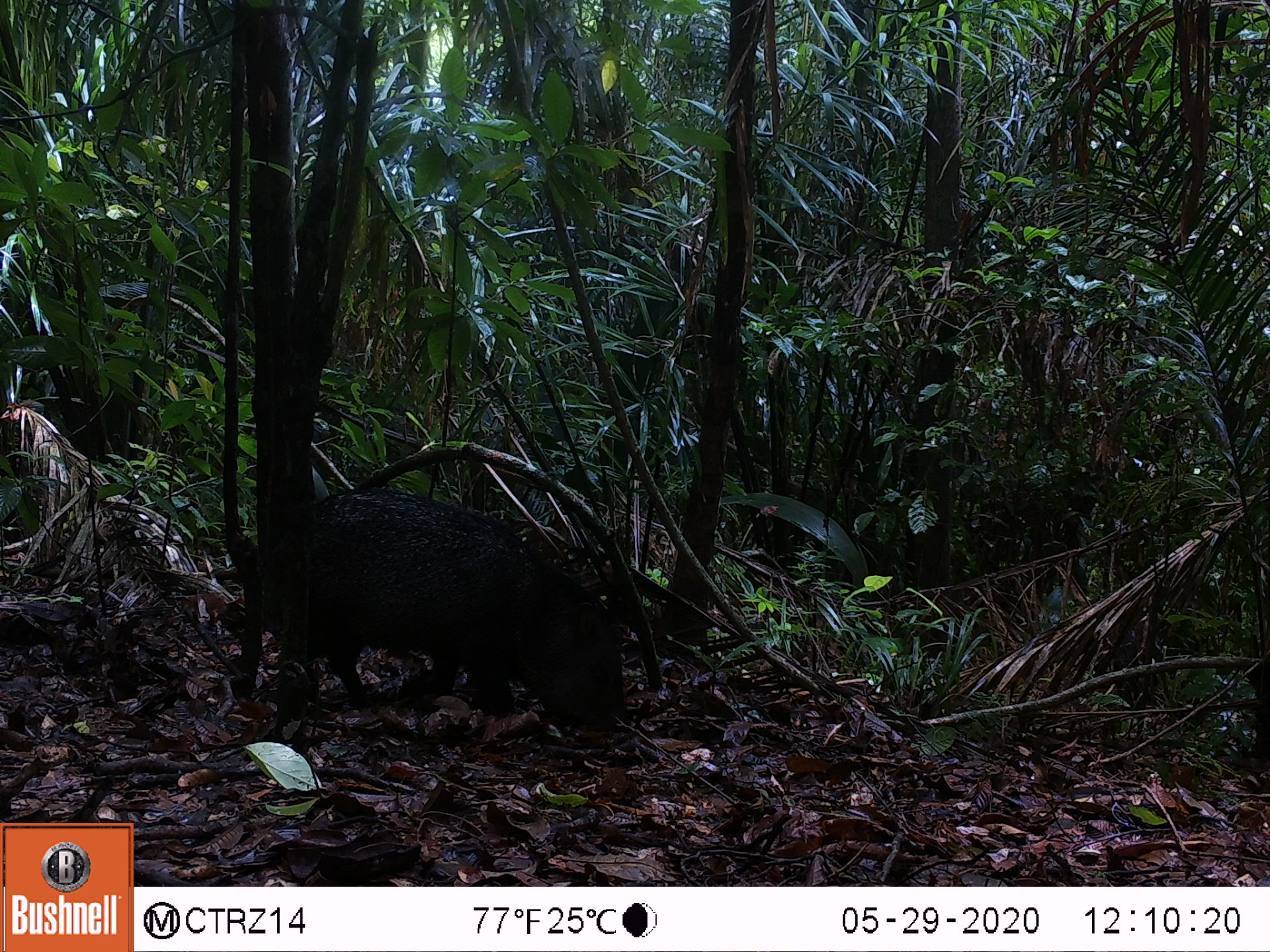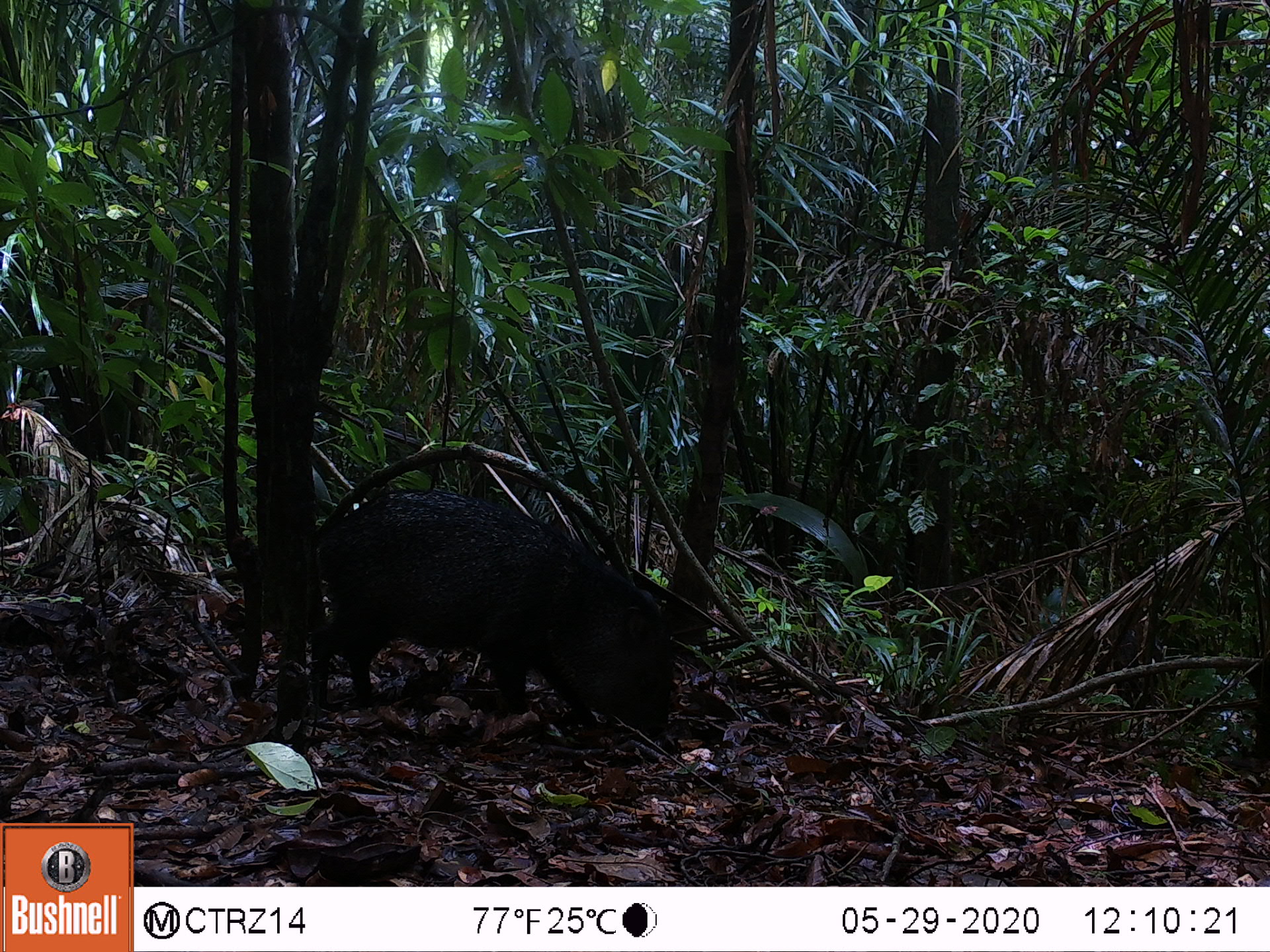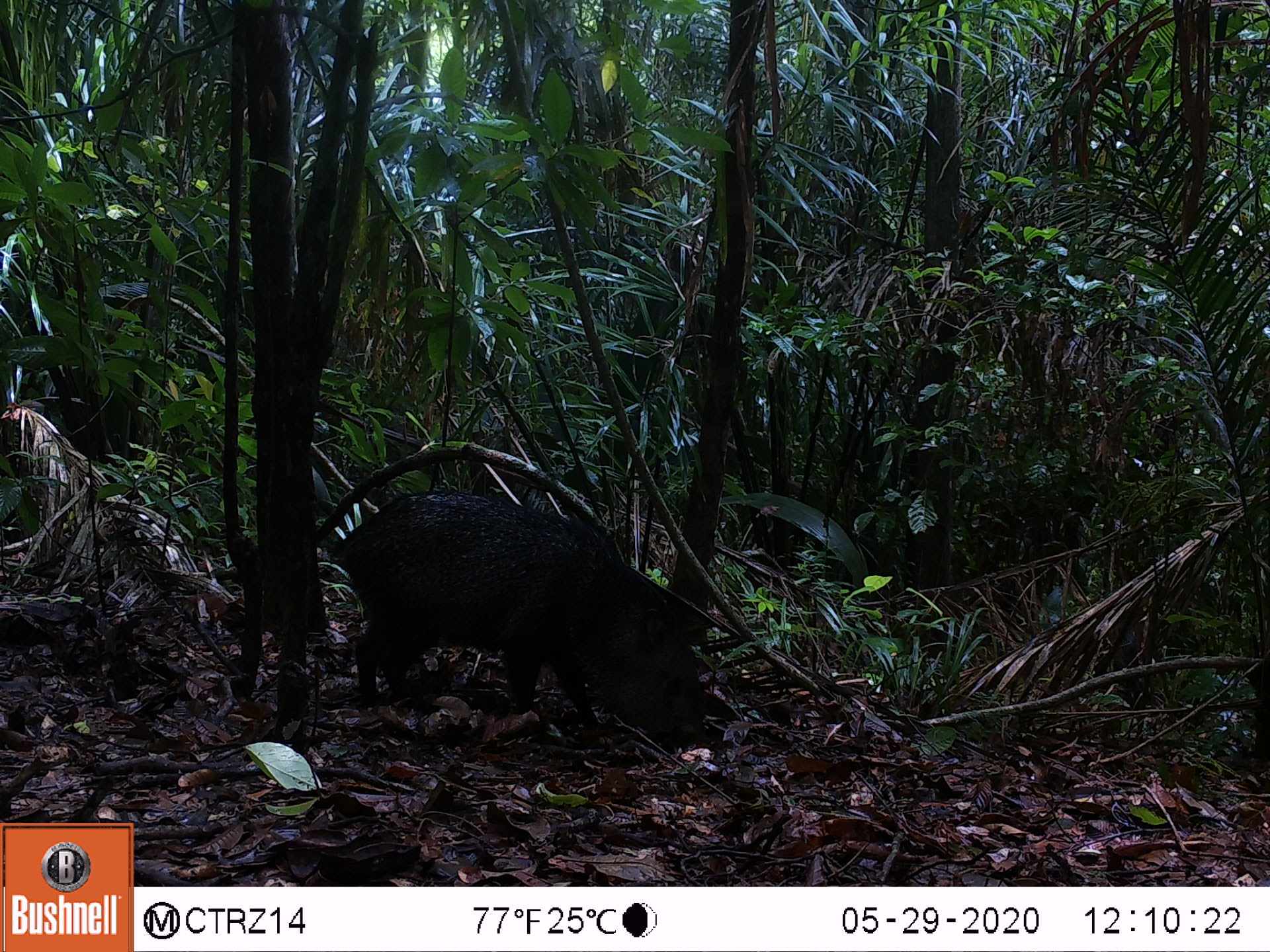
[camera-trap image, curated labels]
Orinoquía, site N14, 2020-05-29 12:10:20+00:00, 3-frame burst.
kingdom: Animalia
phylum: Chordata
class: Mammalia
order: Artiodactyla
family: Tayassuidae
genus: Pecari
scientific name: Pecari tajacu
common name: collared peccary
Collared peccary (Pecari tajacu).